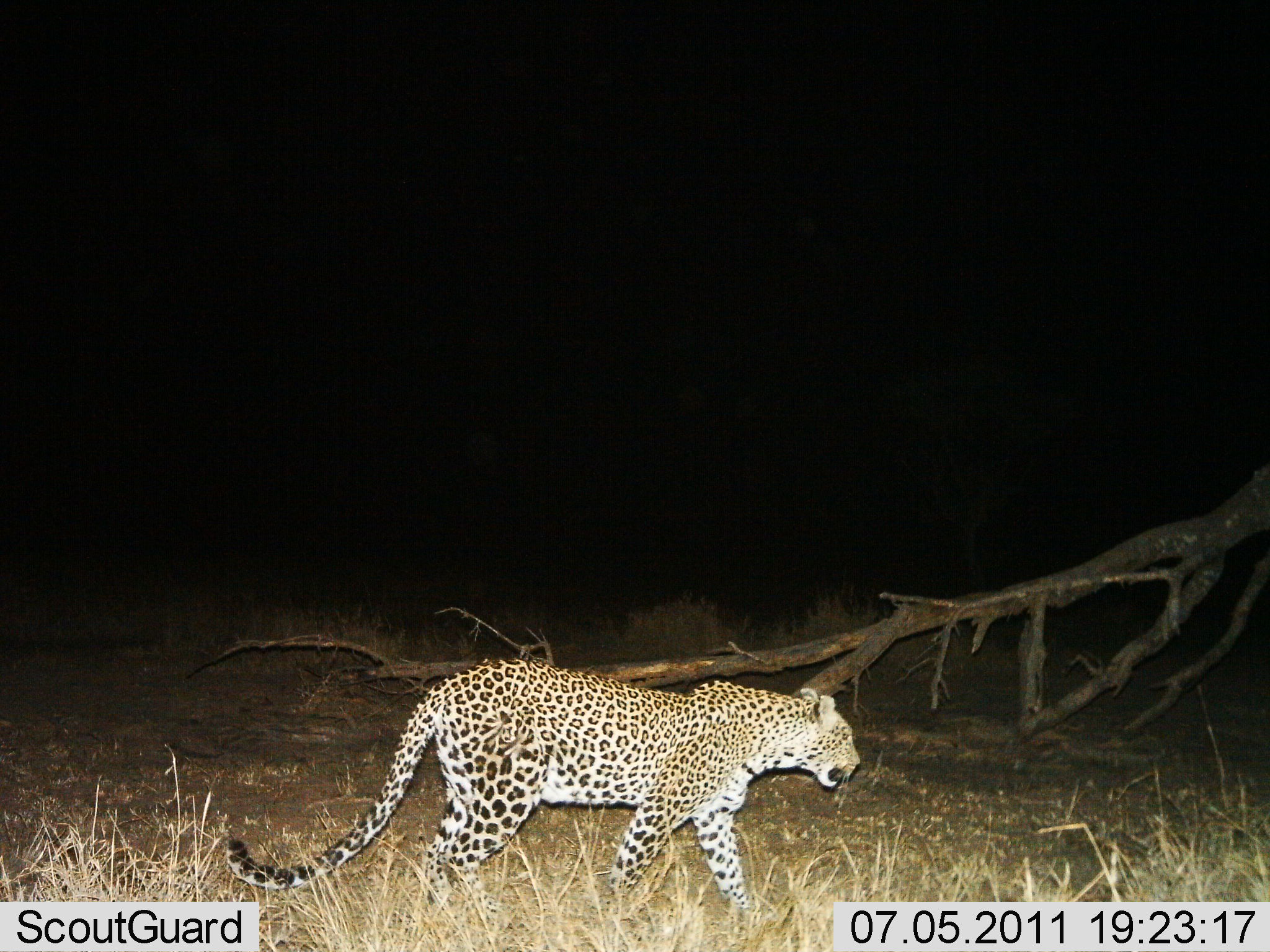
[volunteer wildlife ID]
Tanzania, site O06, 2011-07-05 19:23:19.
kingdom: Animalia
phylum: Chordata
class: Mammalia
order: Carnivora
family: Felidae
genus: Panthera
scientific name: Panthera pardus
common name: leopard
Leopard (Panthera pardus), count 1. Behavior (volunteer vote fractions): standing 0%, resting 0%, moving 100%, interacting 0%. Young present (vote fraction): 0%. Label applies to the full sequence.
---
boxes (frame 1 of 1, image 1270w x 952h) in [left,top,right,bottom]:
animal: [224,656,862,920]